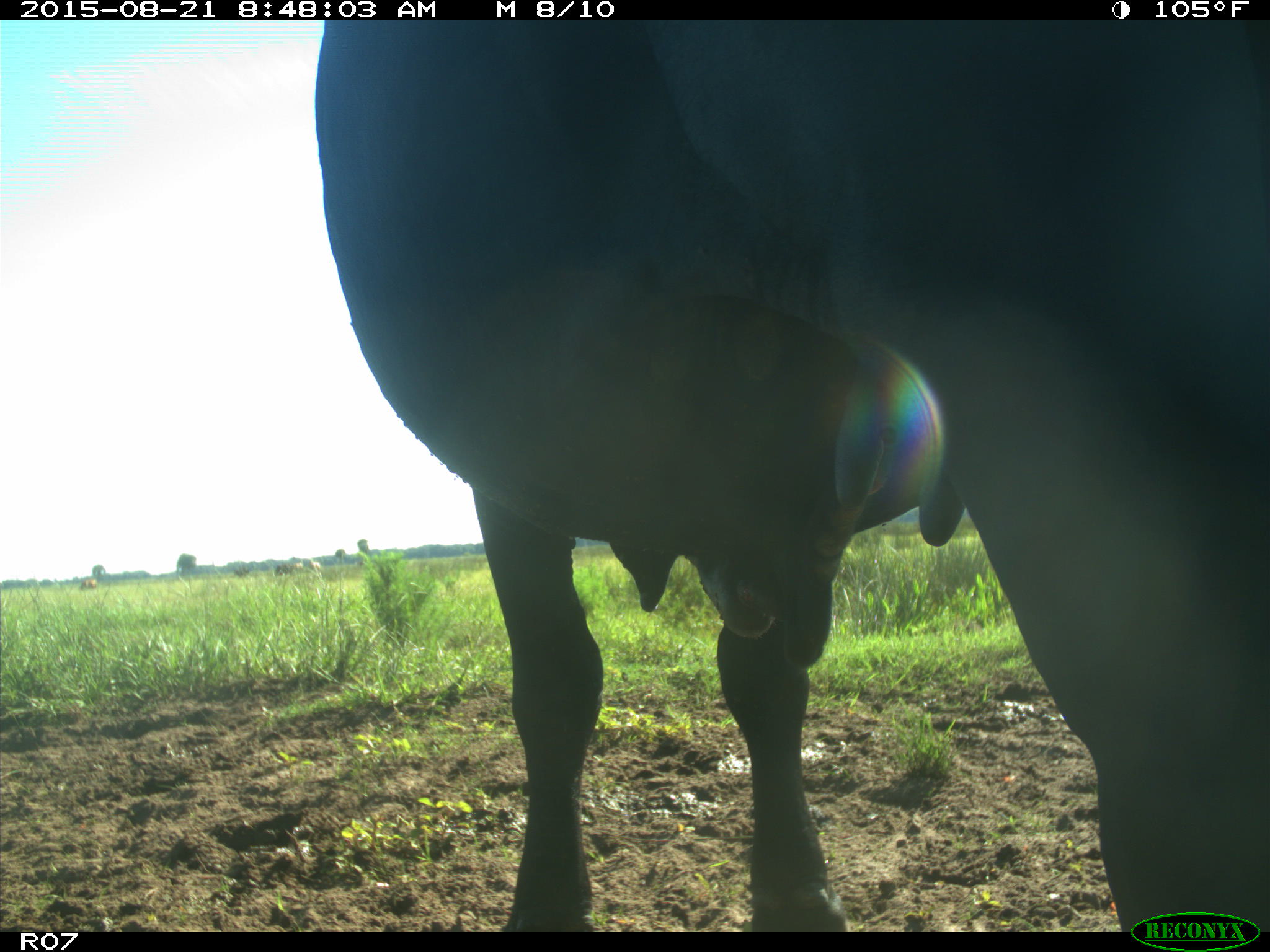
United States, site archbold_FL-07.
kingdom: Animalia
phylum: Chordata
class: Mammalia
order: Artiodactyla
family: Bovidae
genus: Bos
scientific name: Bos taurus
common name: domestic cow